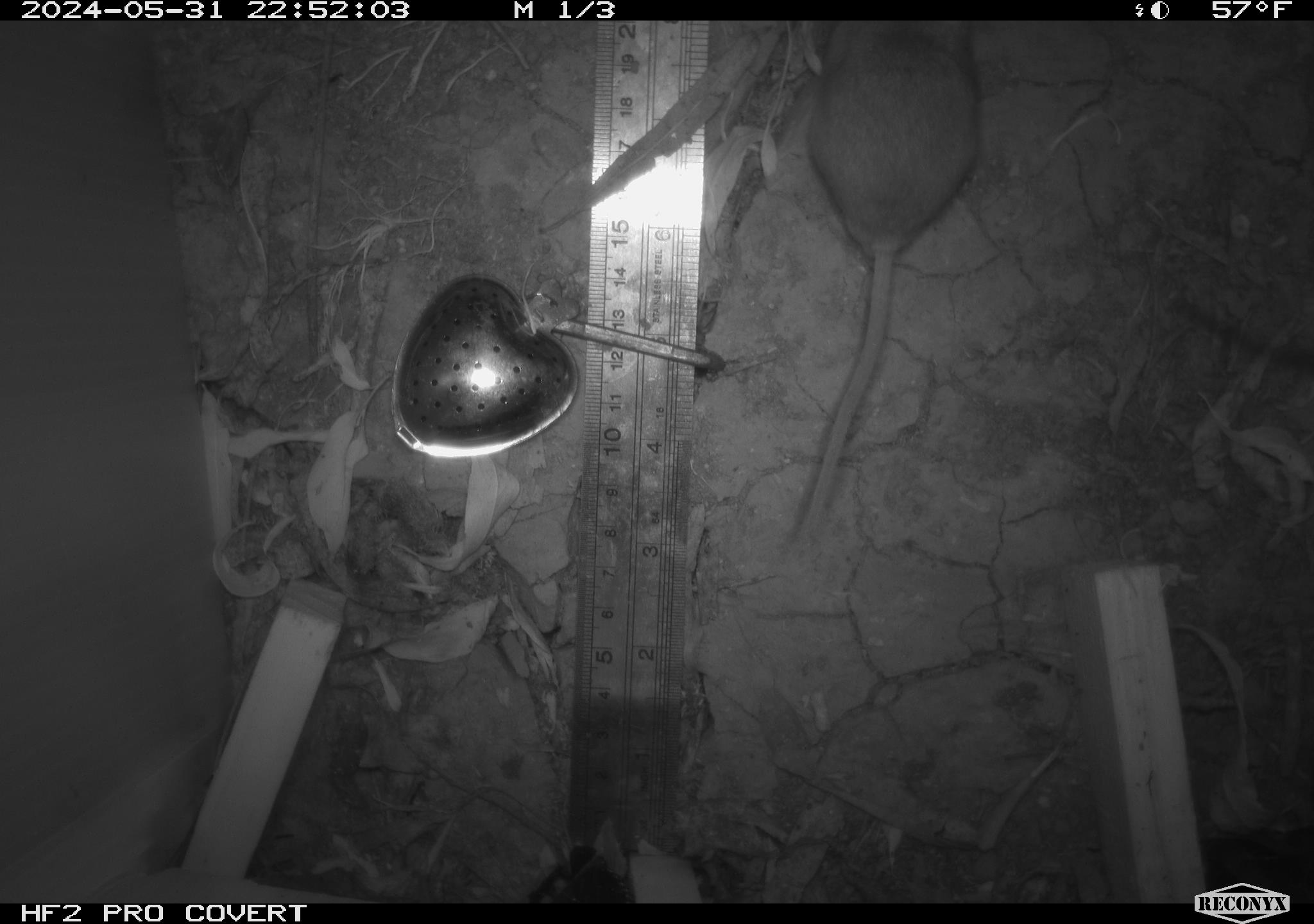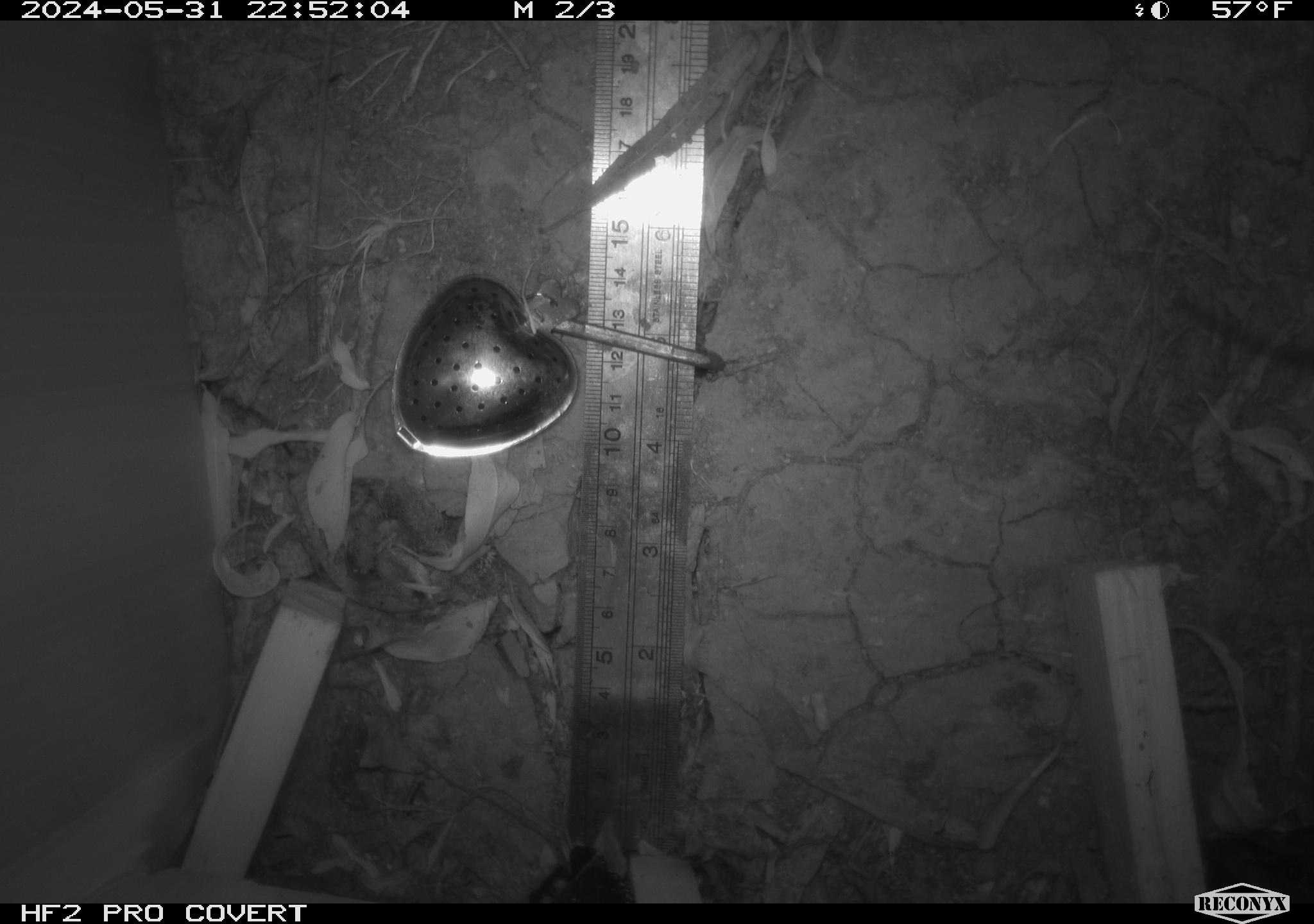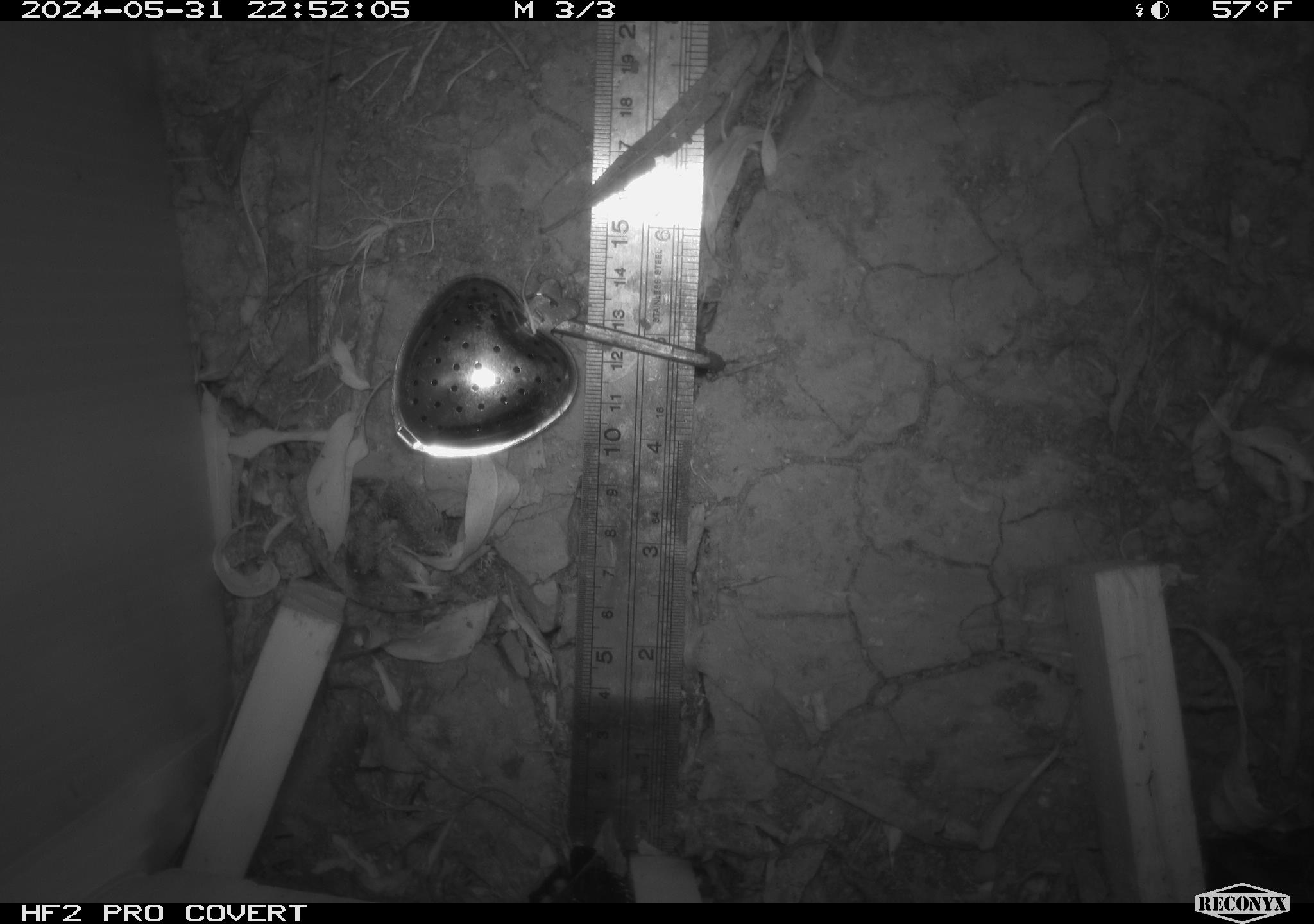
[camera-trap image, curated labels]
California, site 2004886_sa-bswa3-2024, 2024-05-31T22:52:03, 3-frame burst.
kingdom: Animalia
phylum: Chordata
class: Mammalia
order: Rodentia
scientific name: Rodentia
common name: mouse species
Mouse species (Rodentia).